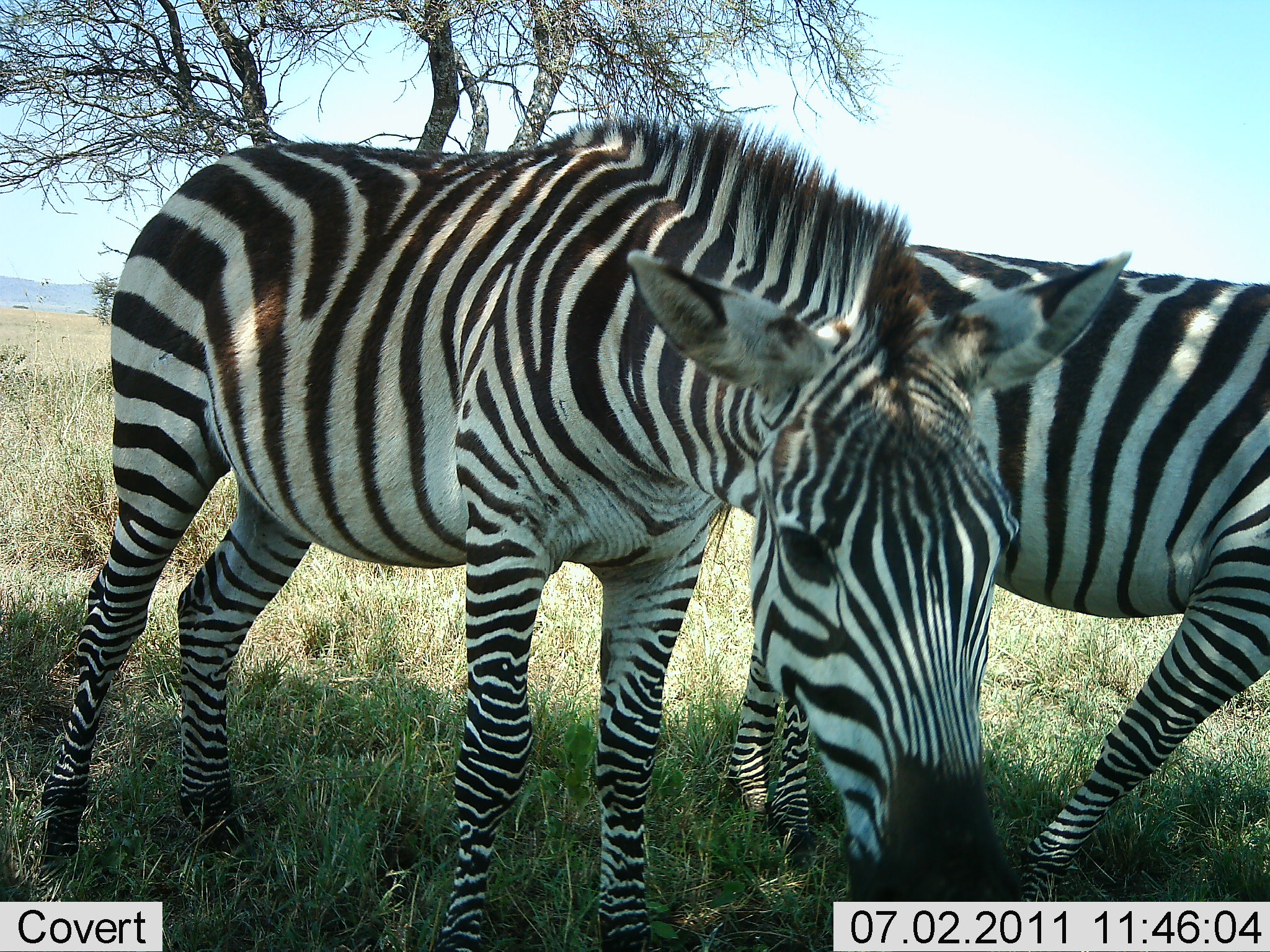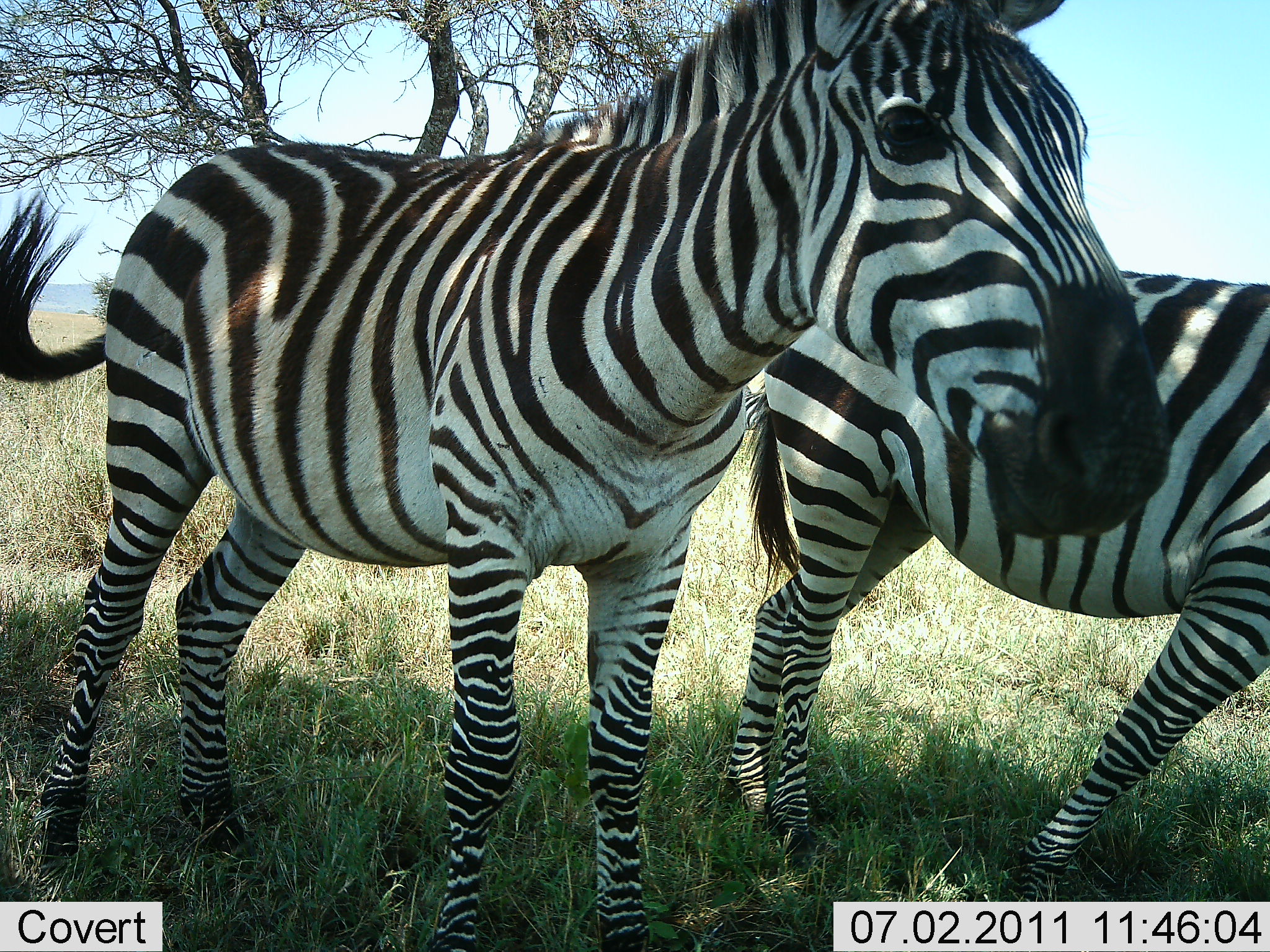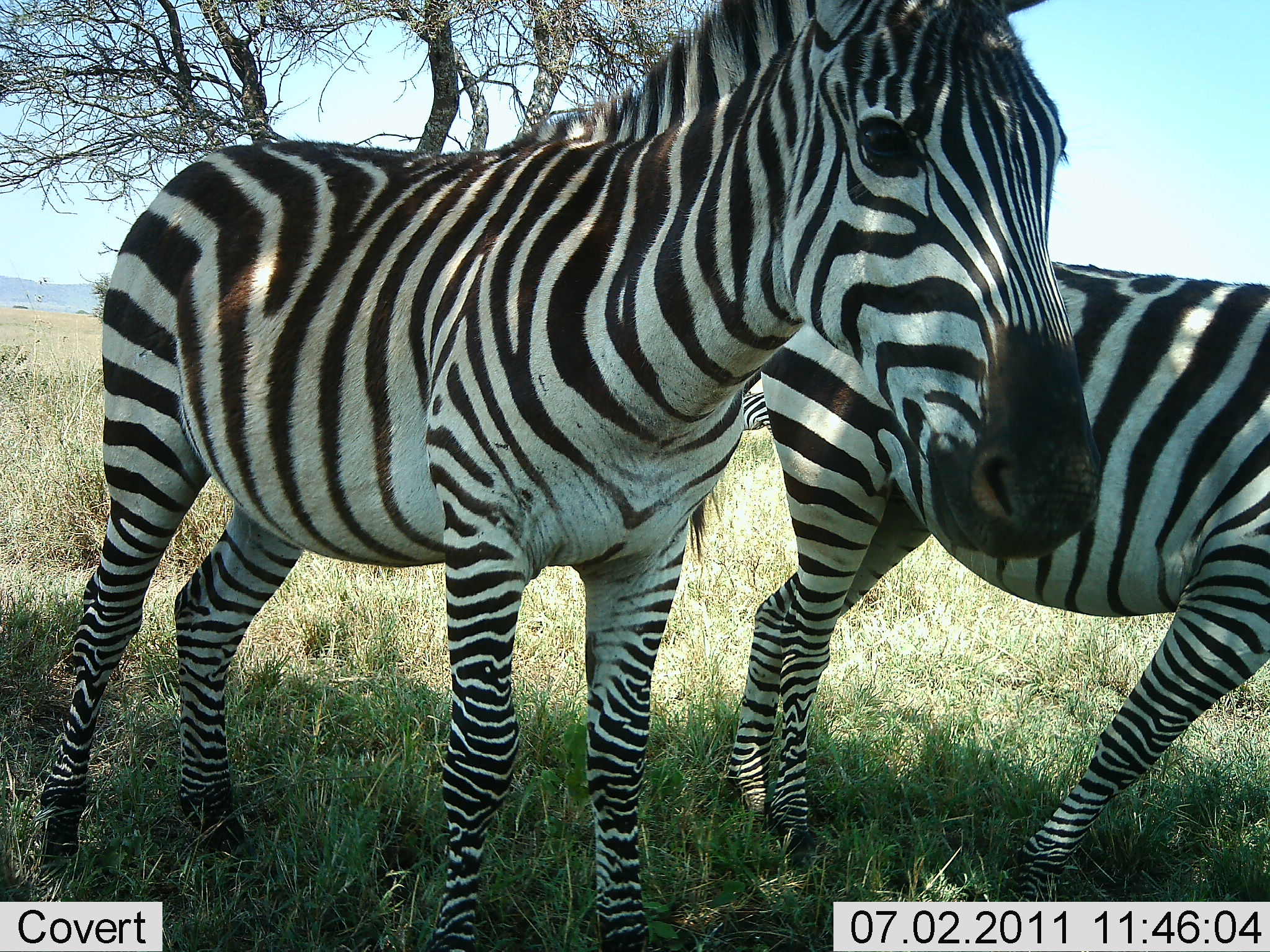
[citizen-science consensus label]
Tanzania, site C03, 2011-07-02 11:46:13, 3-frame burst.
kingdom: Animalia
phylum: Chordata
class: Mammalia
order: Perissodactyla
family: Equidae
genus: Equus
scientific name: Equus quagga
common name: plains zebra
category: zebra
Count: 2.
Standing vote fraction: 82%.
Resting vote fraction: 0%.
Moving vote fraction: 9%.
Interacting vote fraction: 0%.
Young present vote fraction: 0%.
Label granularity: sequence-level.